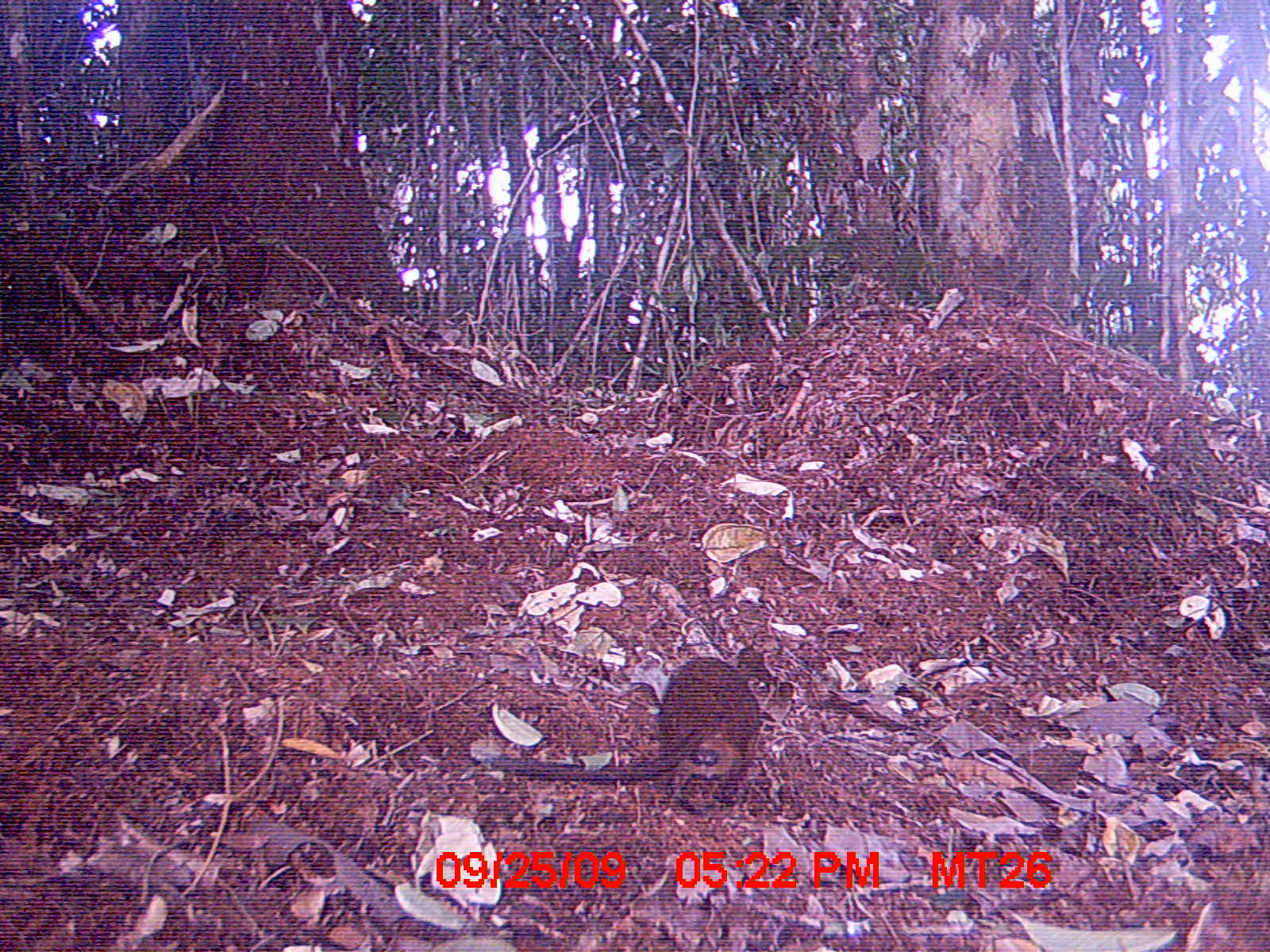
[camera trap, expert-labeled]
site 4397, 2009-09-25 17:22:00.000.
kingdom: Animalia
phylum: Chordata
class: Mammalia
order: Rodentia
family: Nesomyidae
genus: Nesomys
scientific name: Nesomys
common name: nesomys rodents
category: nesomys sp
Nesomys sp (nesomys rodents) (Nesomys), count 1.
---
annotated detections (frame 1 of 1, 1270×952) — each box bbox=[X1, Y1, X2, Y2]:
nesomys sp: bbox=[486, 653, 770, 809]